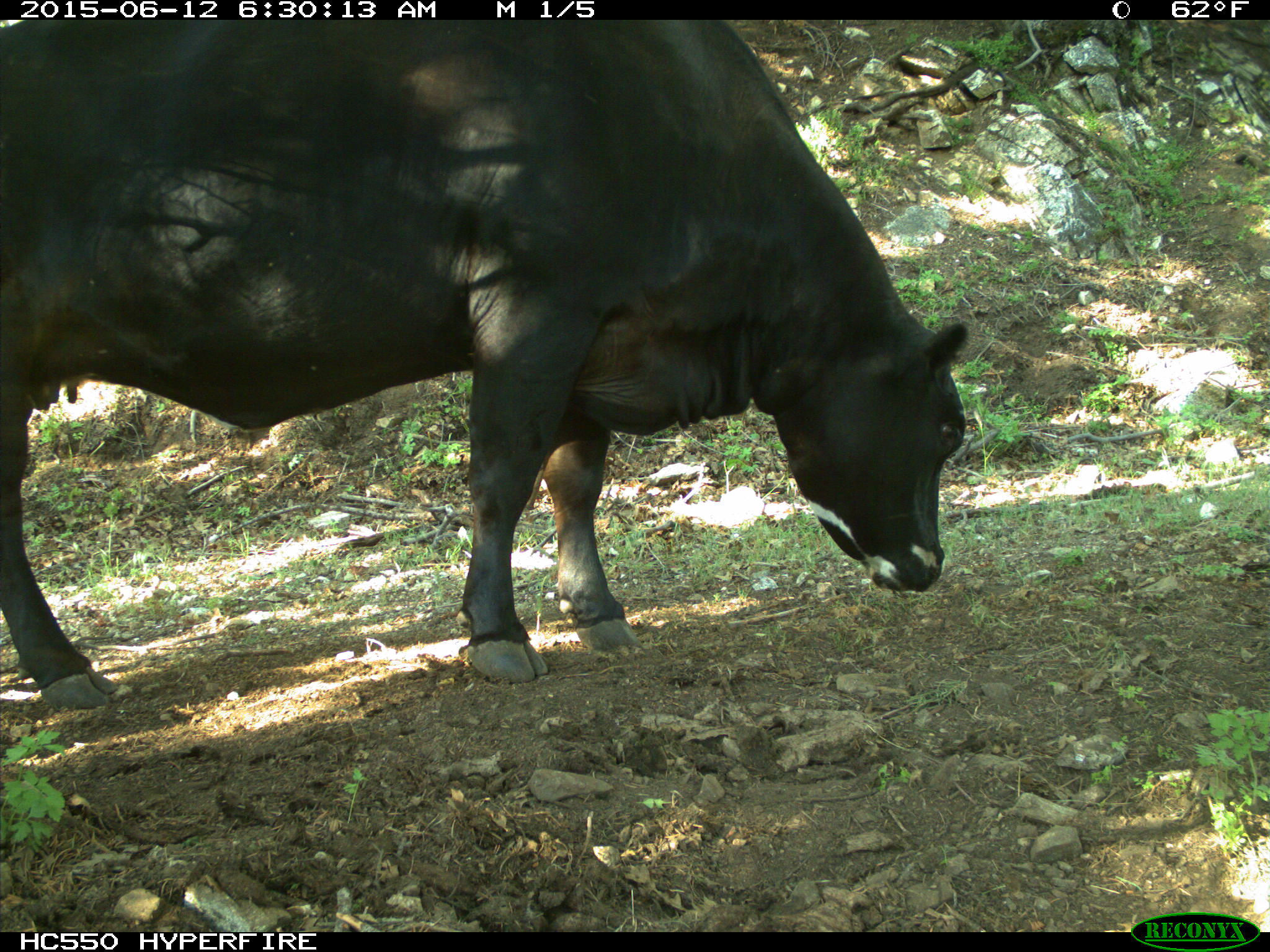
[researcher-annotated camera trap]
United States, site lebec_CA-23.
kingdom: Animalia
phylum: Chordata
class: Mammalia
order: Artiodactyla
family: Bovidae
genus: Bos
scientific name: Bos taurus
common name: domestic cow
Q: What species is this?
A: Bos taurus (domestic cow).